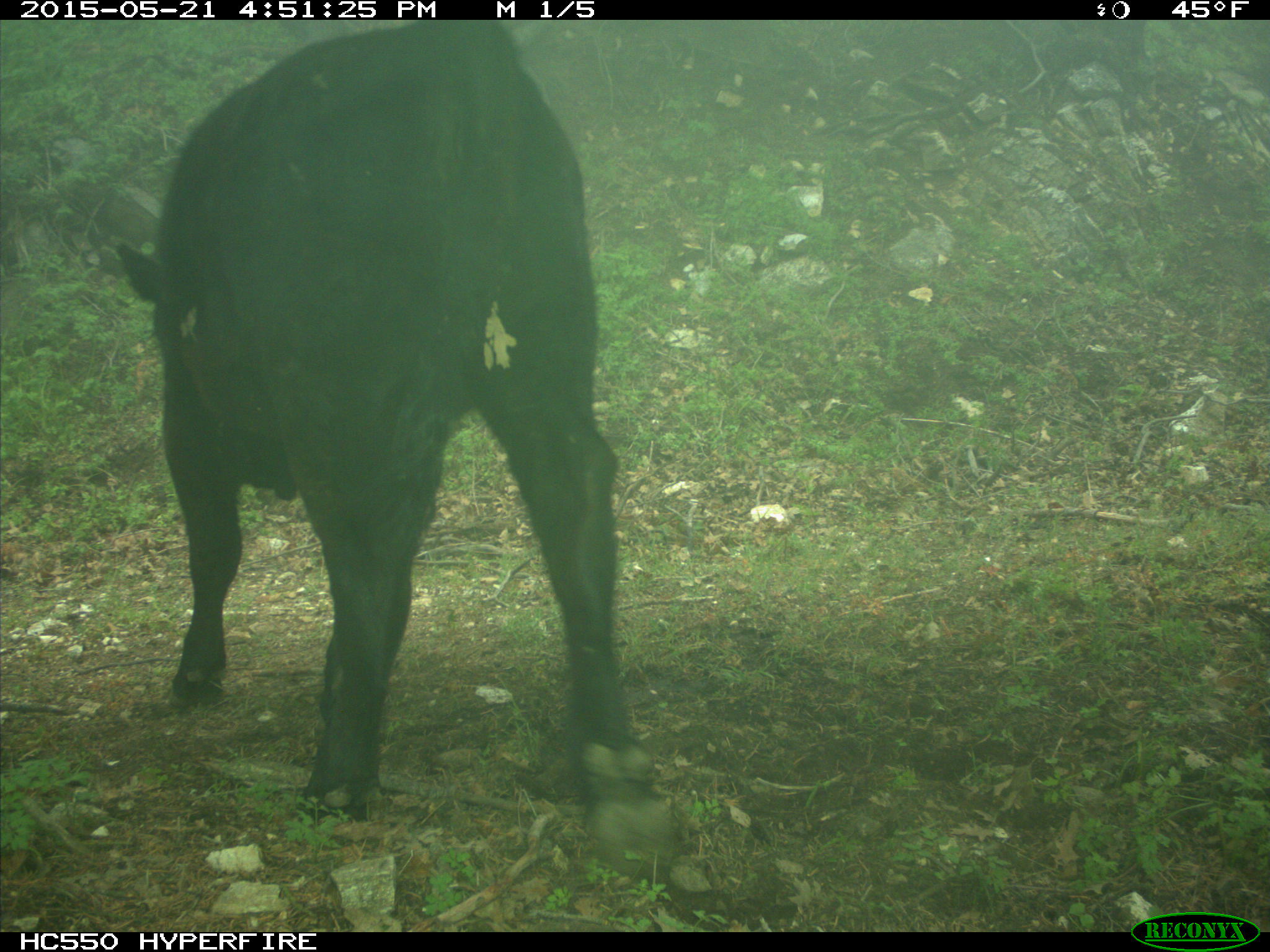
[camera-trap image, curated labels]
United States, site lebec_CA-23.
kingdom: Animalia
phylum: Chordata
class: Mammalia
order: Artiodactyla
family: Bovidae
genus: Bos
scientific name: Bos taurus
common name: domestic cow